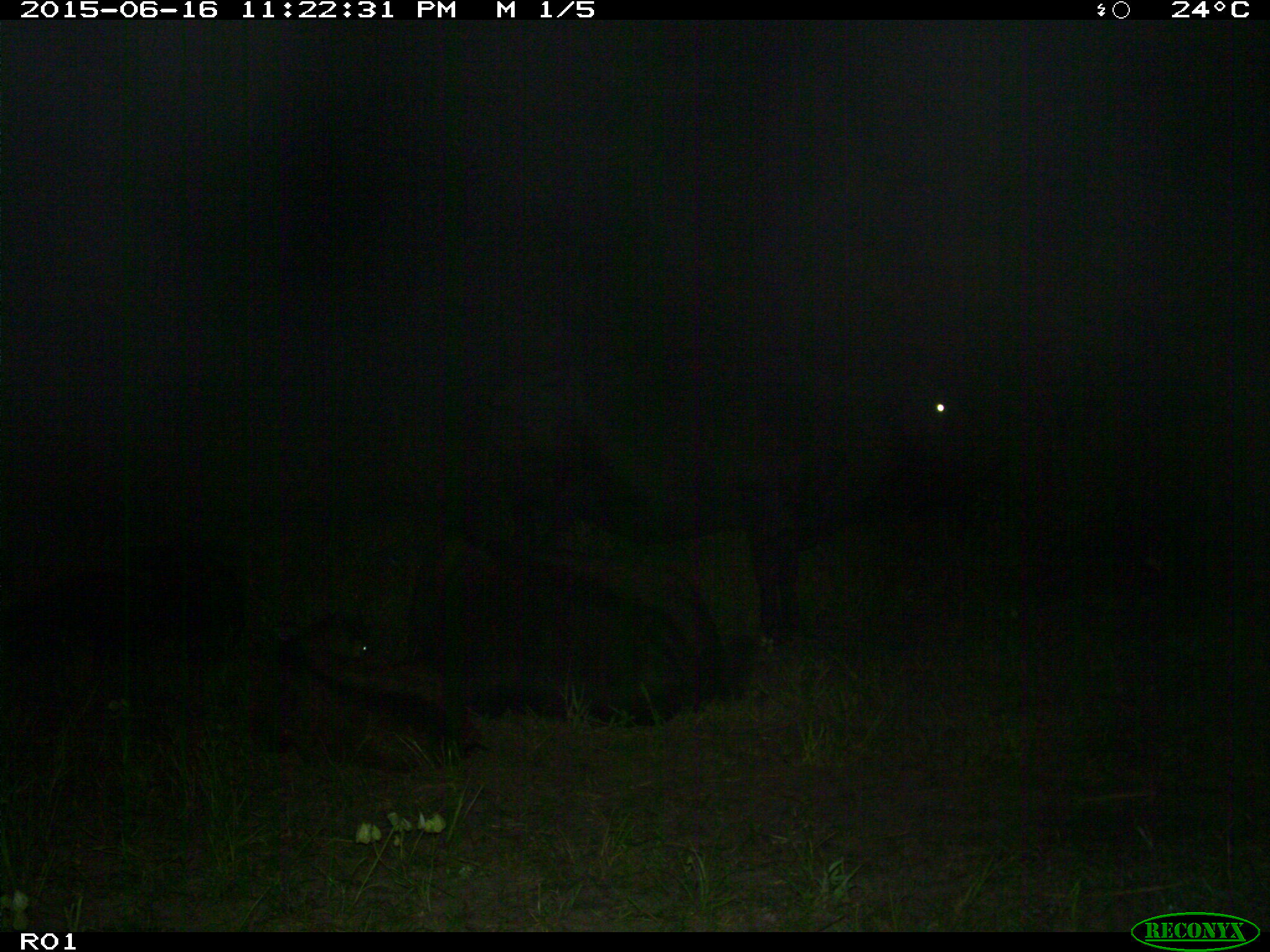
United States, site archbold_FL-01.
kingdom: Animalia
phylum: Chordata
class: Mammalia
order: Artiodactyla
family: Bovidae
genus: Bos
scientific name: Bos taurus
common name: domestic cow